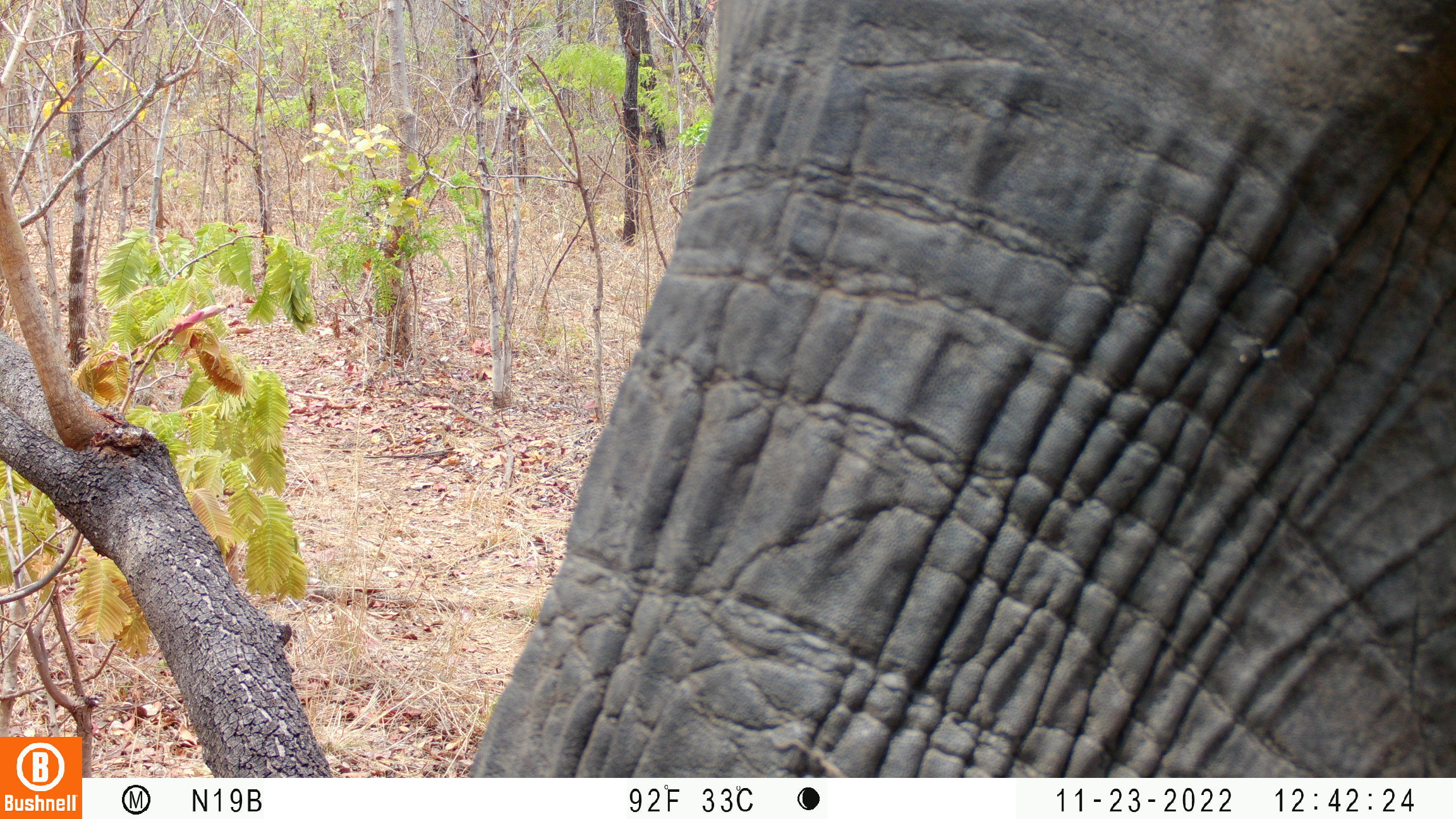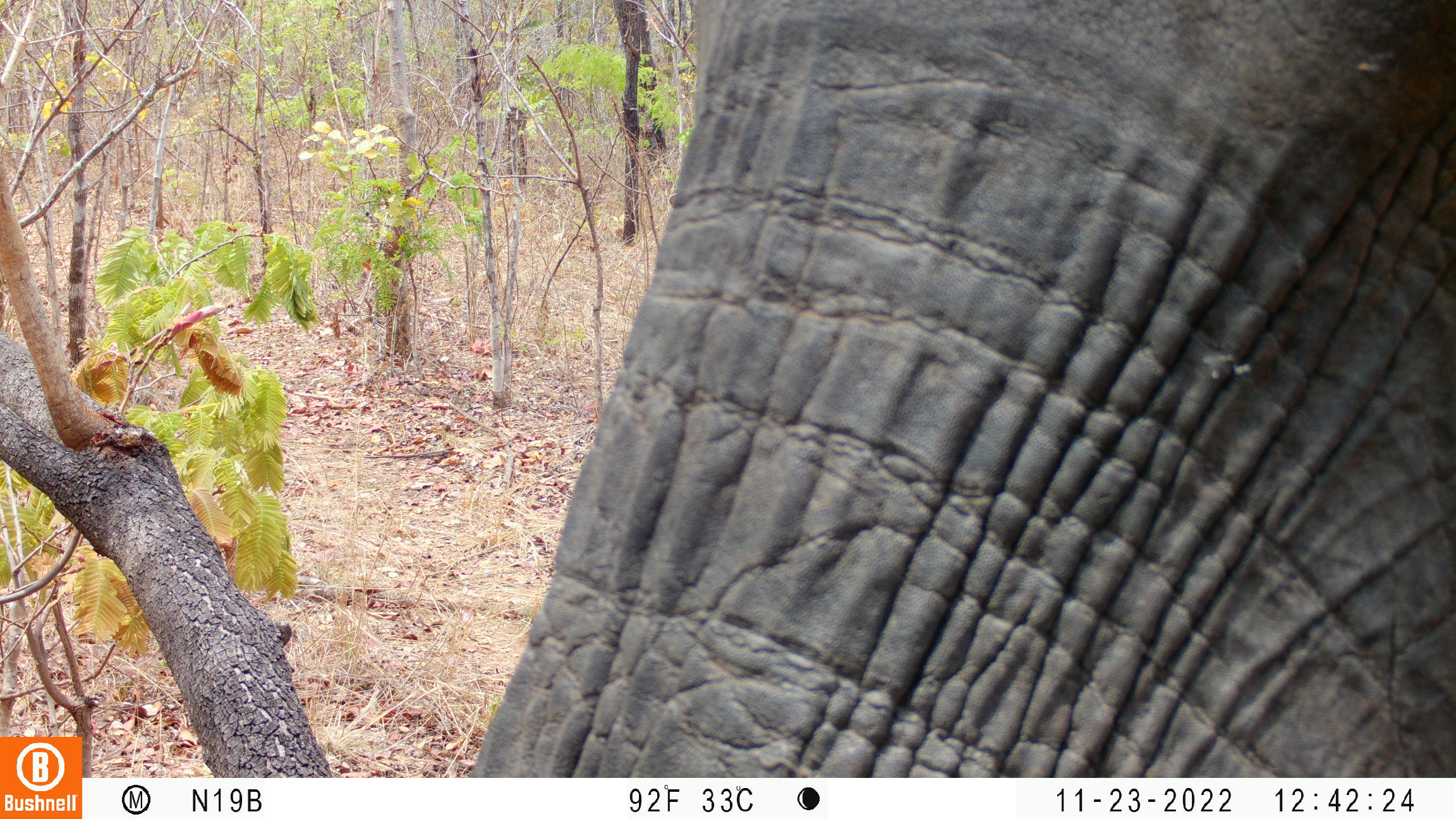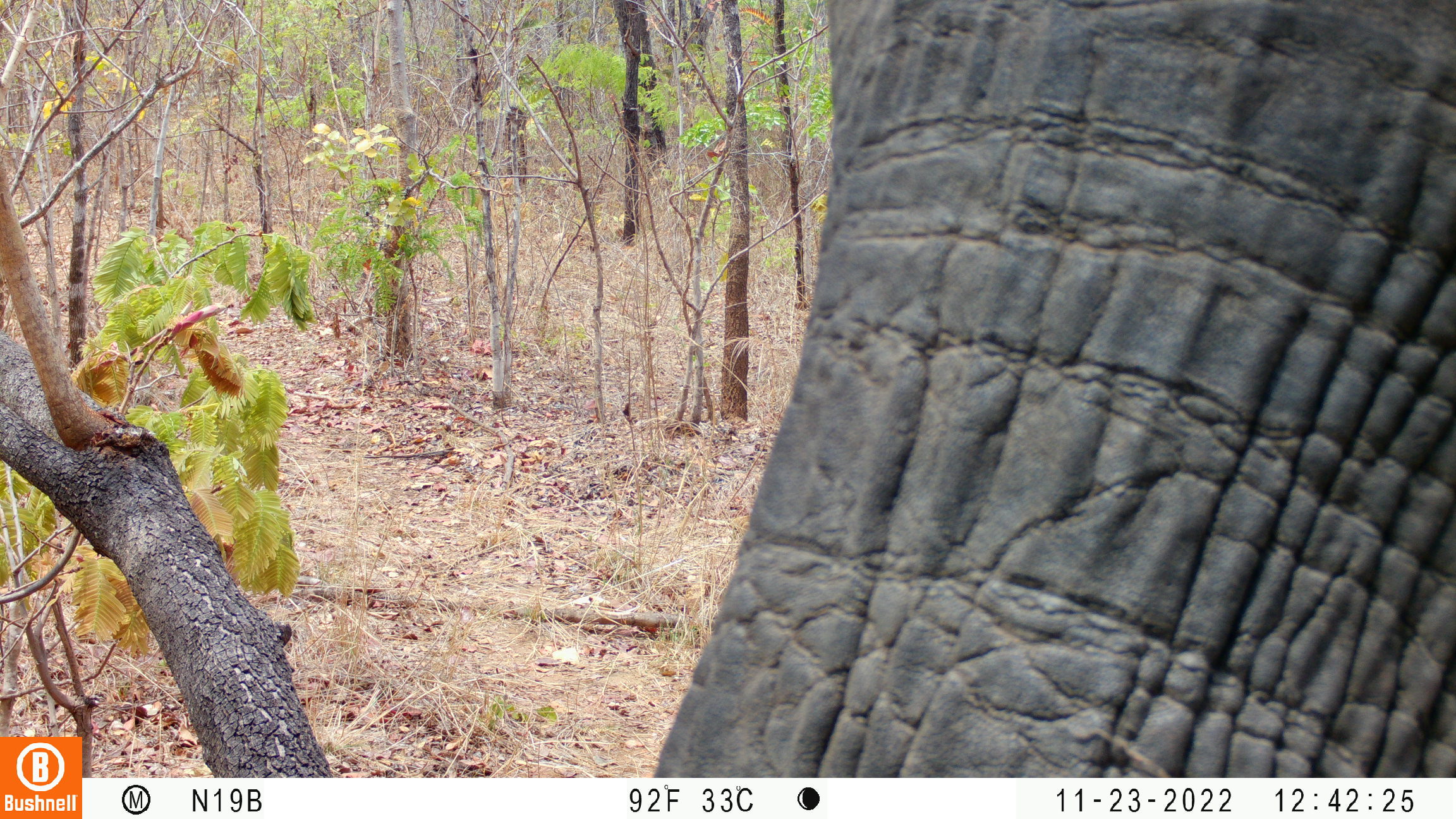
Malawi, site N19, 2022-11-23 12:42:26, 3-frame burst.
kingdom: Animalia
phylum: Chordata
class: Mammalia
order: Proboscidea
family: Elephantidae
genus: Loxodonta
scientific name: Loxodonta africana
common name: african savanna elephant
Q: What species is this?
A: African savanna elephant (Loxodonta africana).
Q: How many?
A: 1.